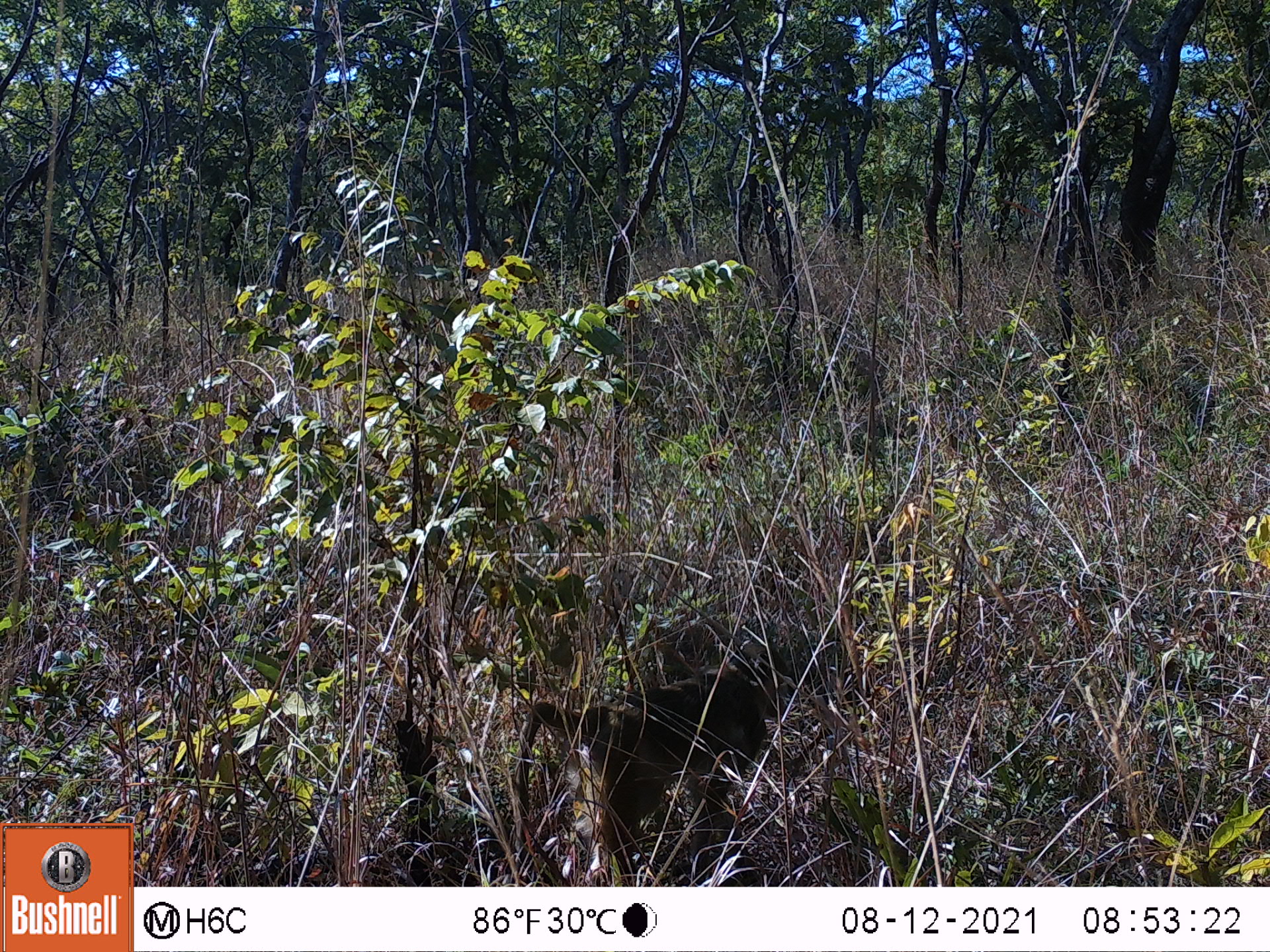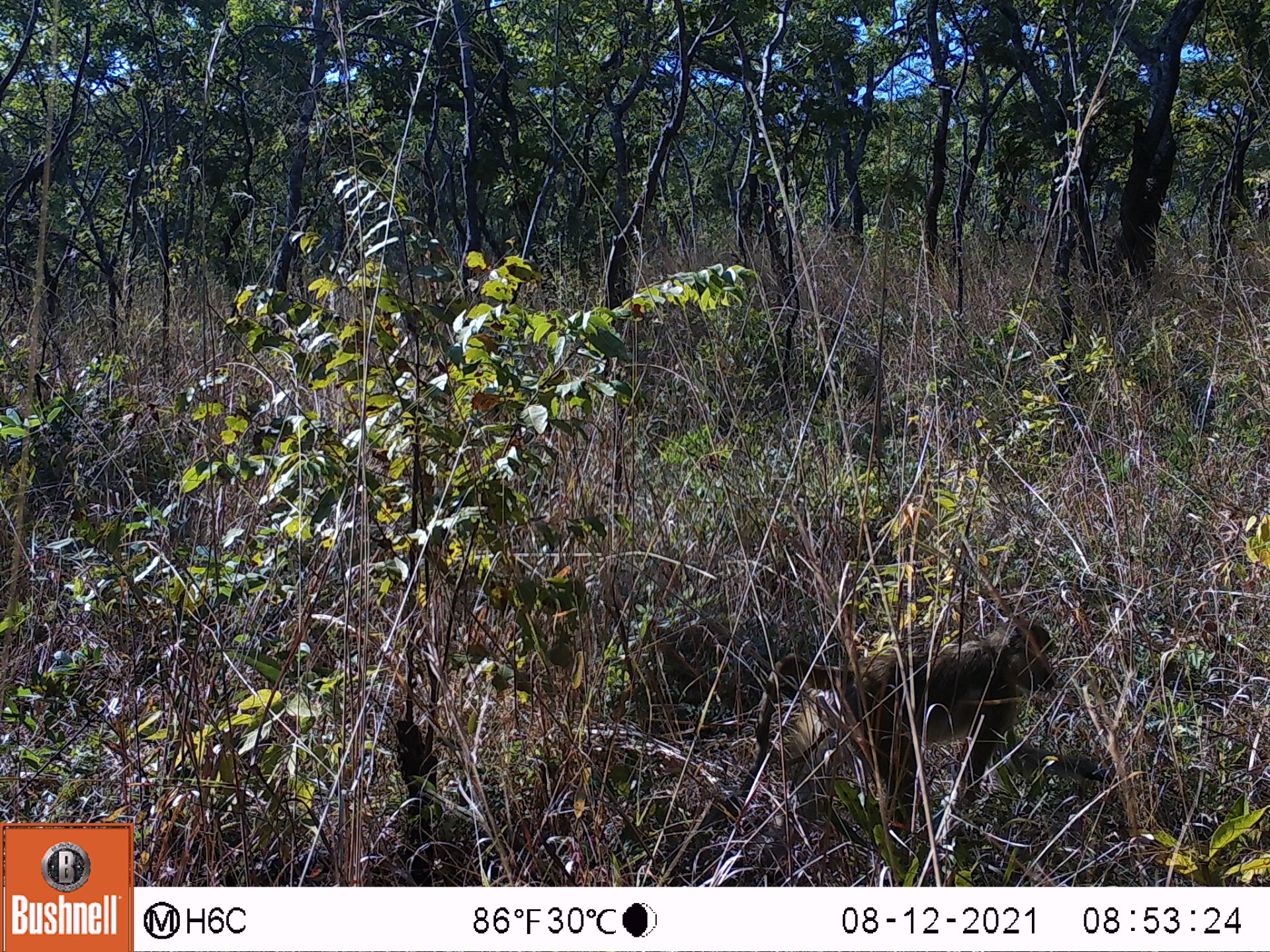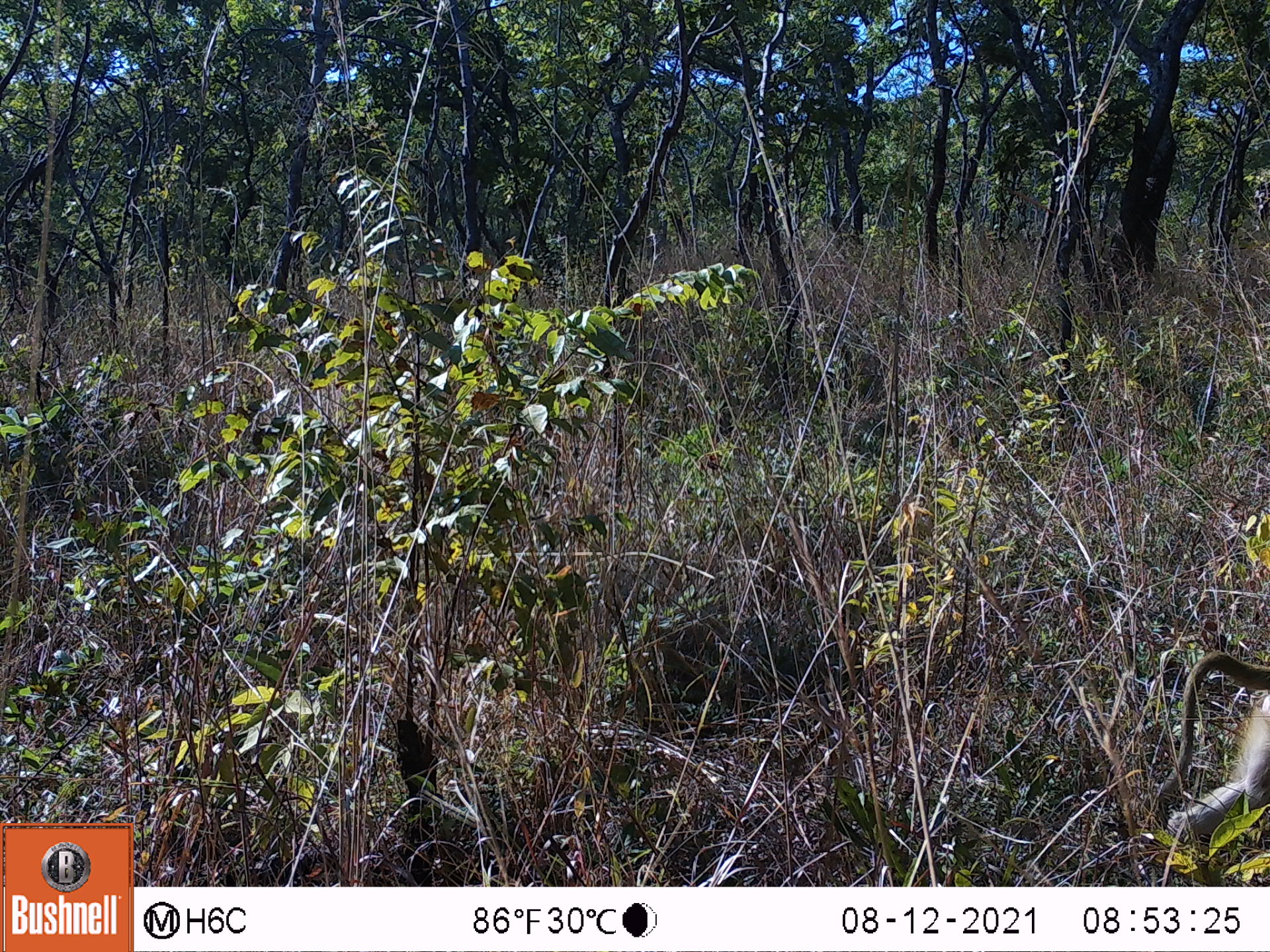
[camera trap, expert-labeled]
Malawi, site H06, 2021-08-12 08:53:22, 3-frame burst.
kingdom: Animalia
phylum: Chordata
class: Mammalia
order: Primates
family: Cercopithecidae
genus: Papio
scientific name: Papio cynocephalus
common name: yellow baboon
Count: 1.